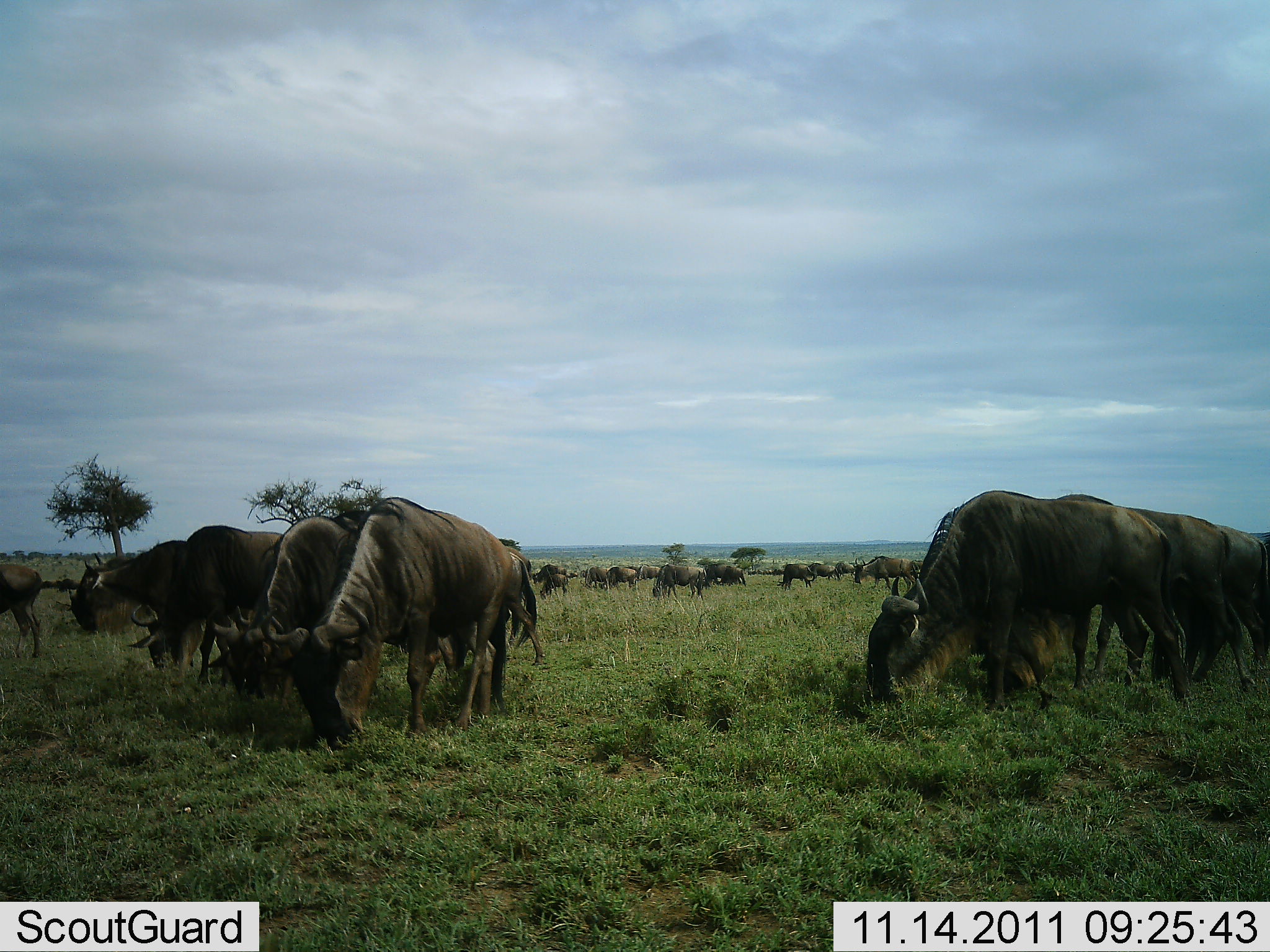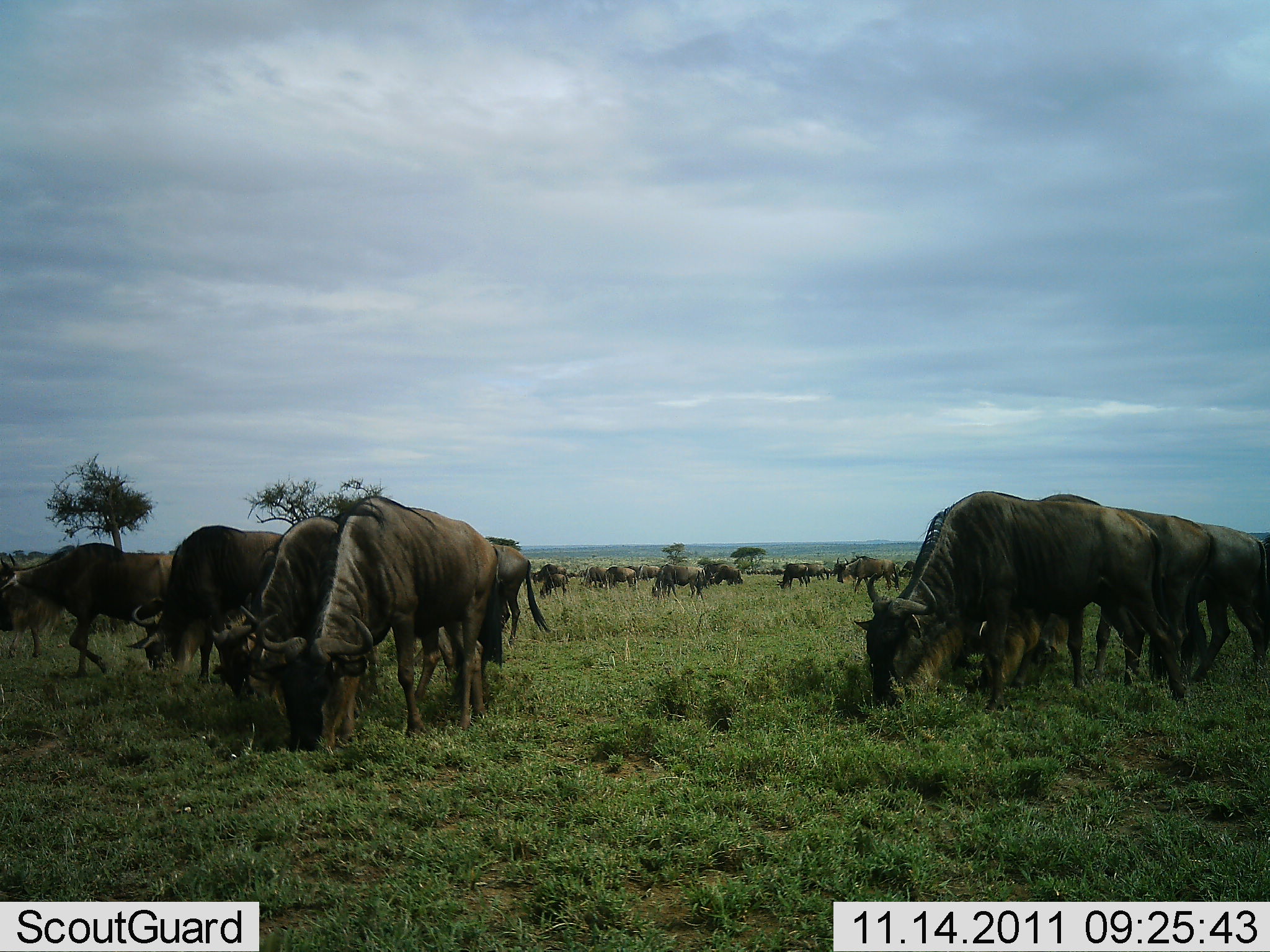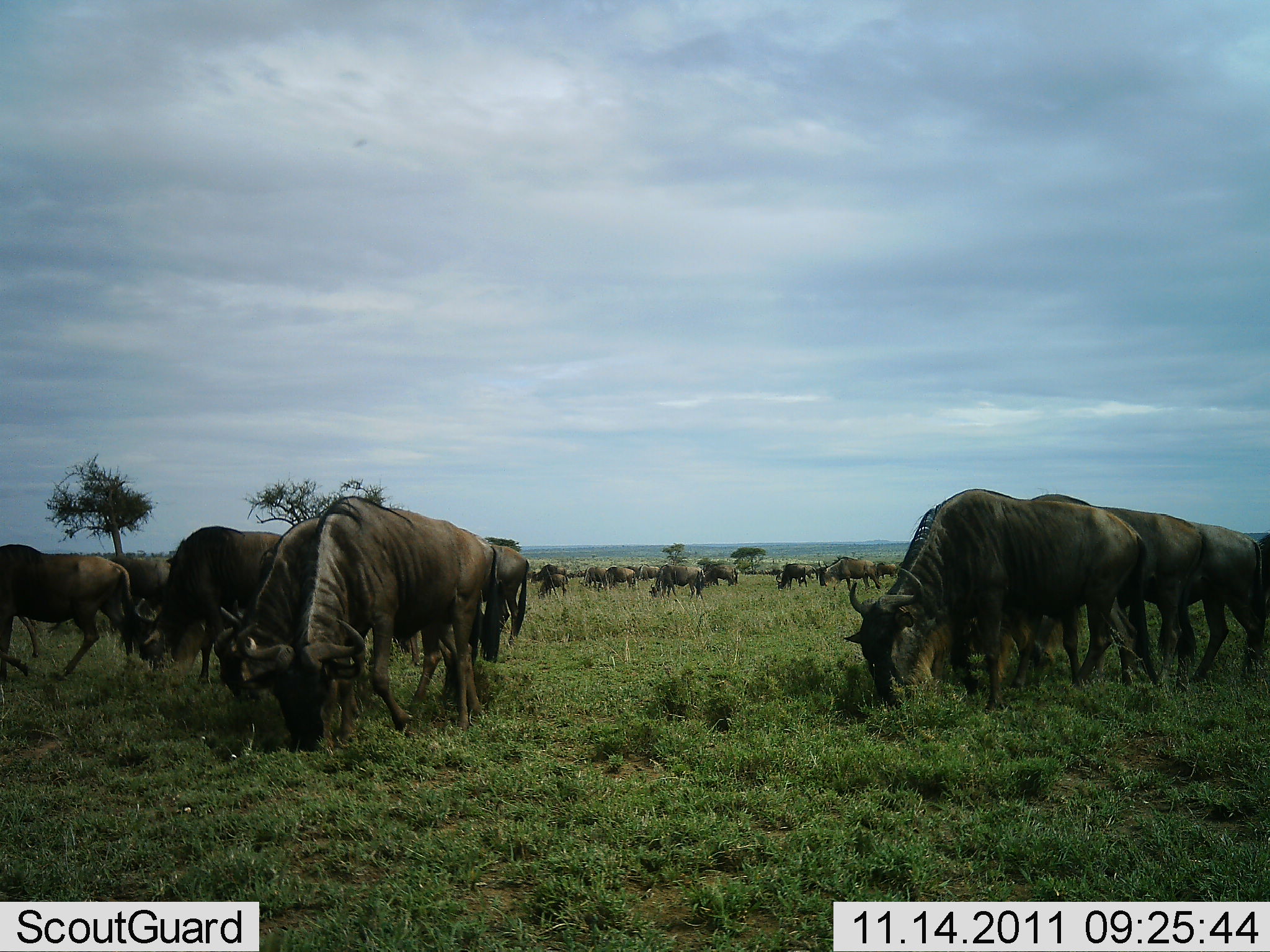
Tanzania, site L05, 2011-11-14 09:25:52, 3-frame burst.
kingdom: Animalia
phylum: Chordata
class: Mammalia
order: Artiodactyla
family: Bovidae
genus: Connochaetes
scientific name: Connochaetes taurinus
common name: blue wildebeest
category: wildebeest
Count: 11-50.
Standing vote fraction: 50%.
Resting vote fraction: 8%.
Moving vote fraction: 33%.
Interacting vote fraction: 0%.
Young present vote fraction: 0%.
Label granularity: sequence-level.